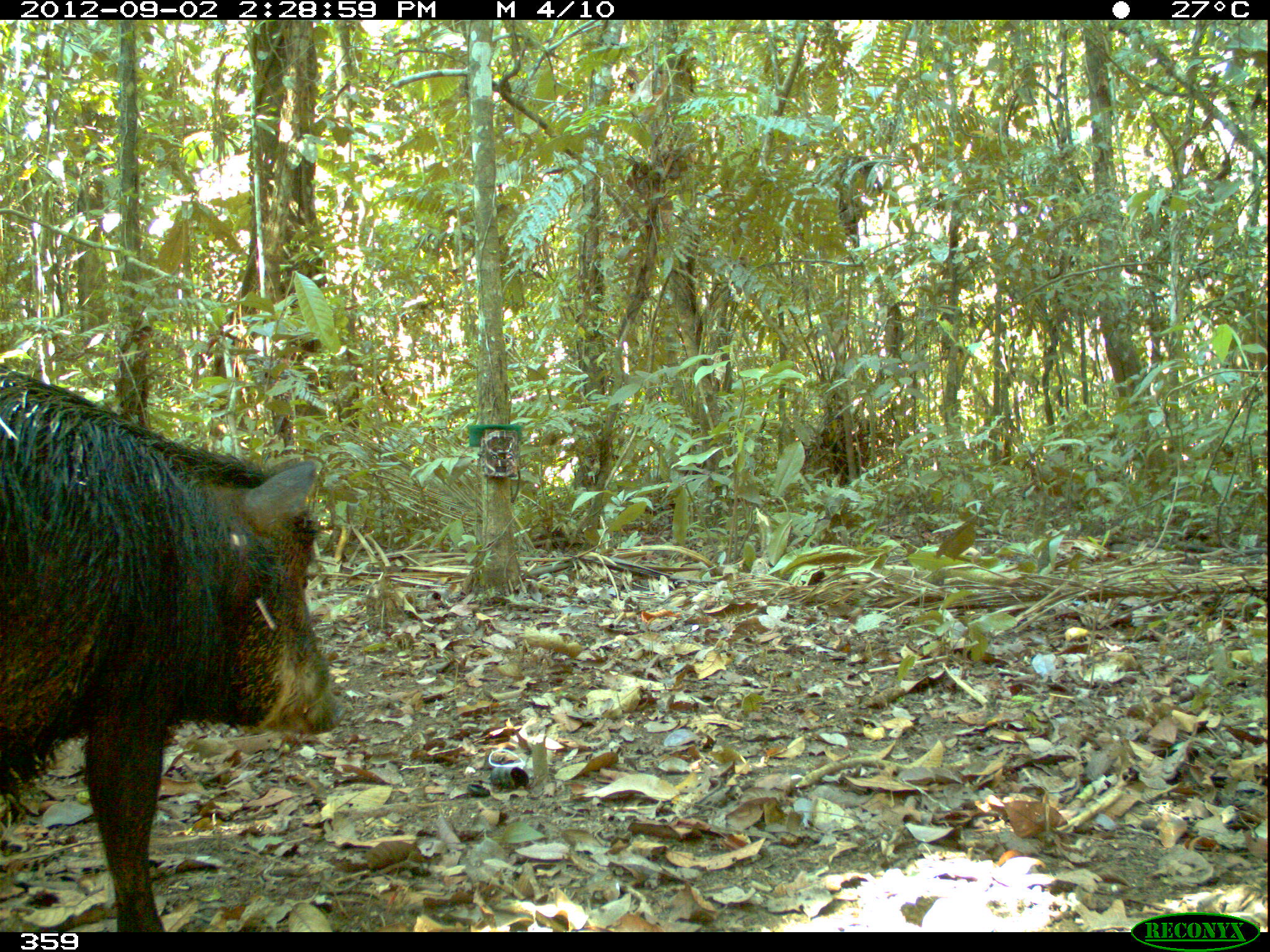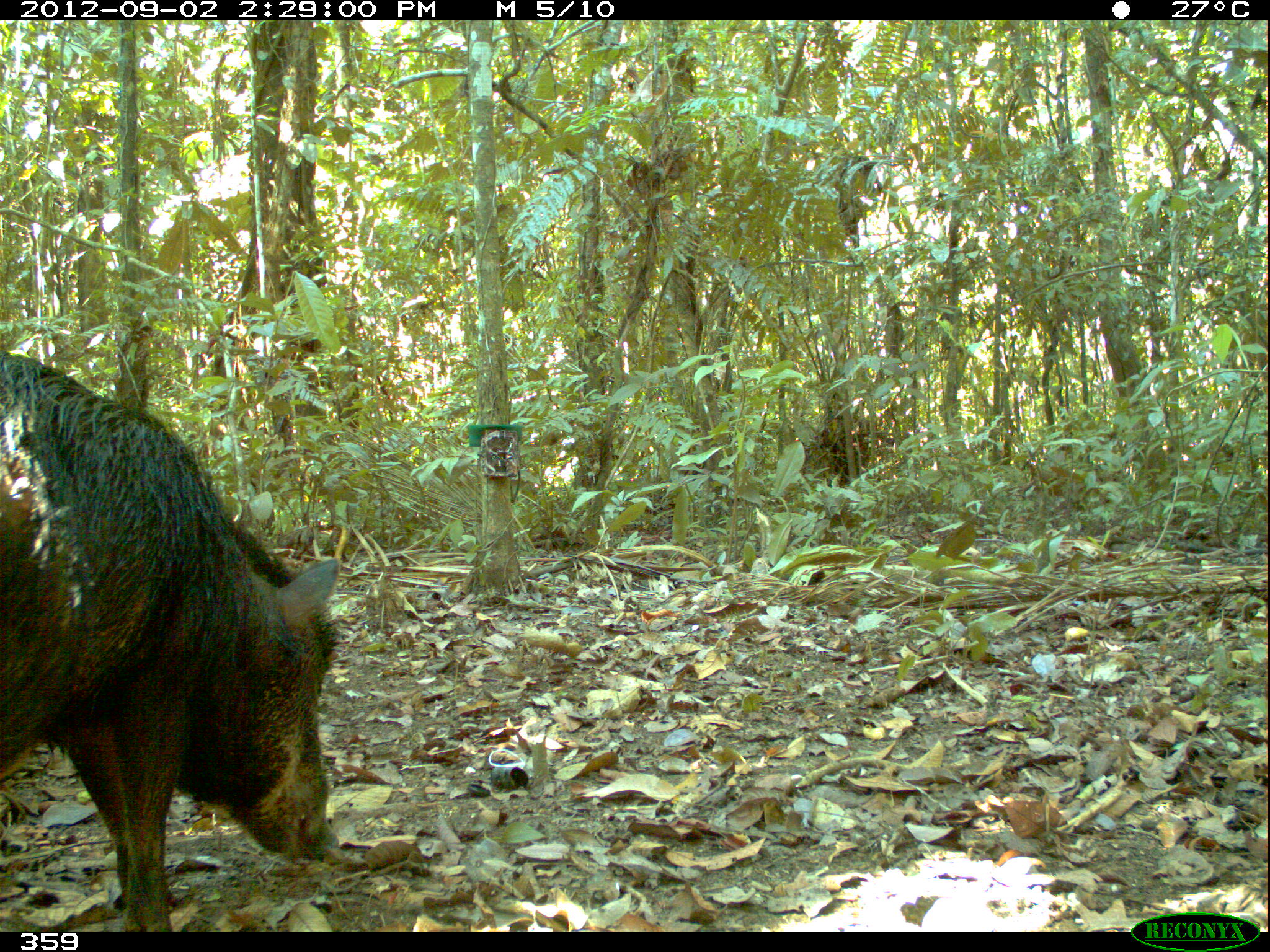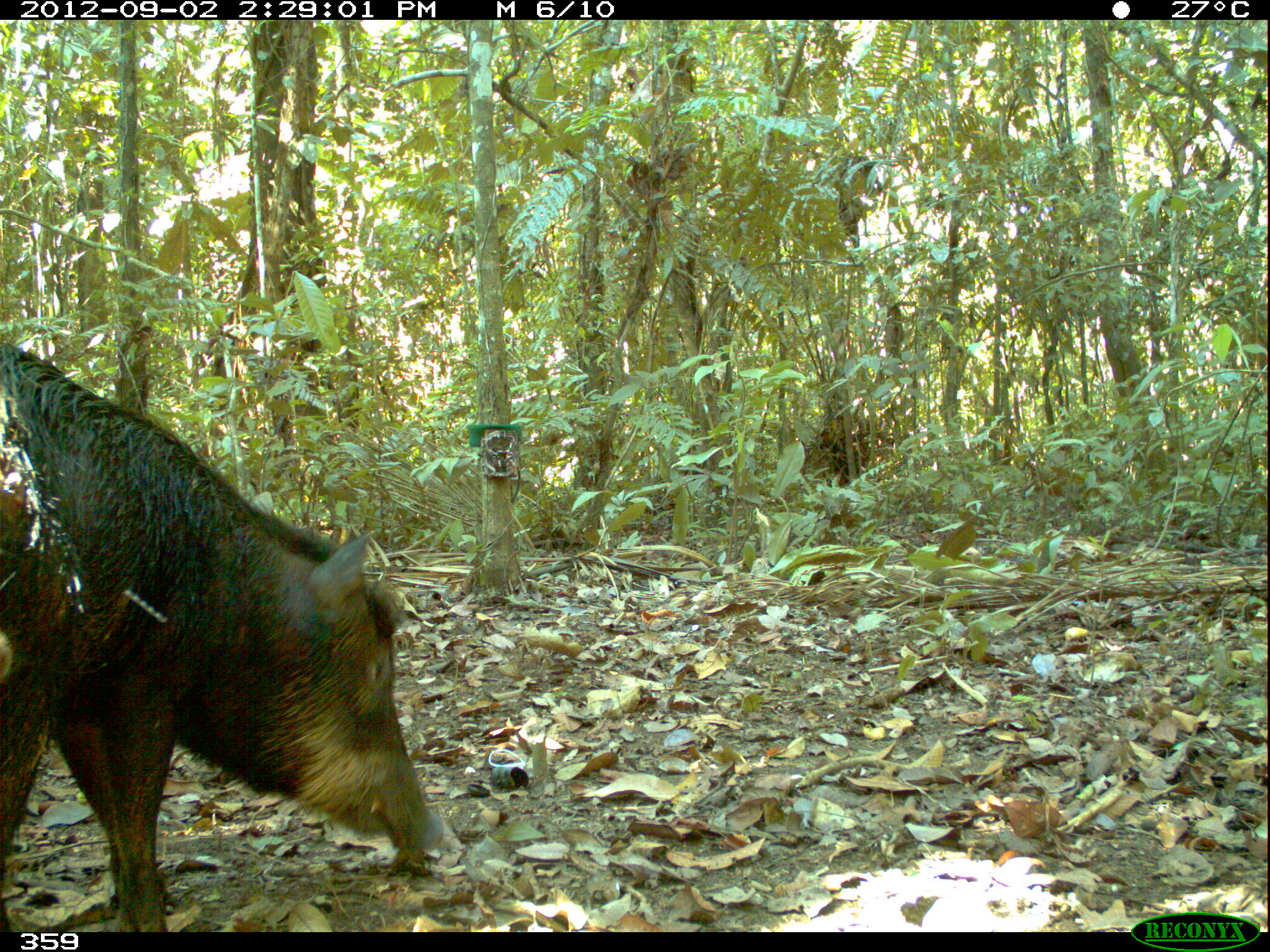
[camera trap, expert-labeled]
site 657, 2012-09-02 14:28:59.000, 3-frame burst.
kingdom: Animalia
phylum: Chordata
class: Mammalia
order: Artiodactyla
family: Tayassuidae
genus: Tayassu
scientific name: Tayassu pecari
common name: white-lipped peccary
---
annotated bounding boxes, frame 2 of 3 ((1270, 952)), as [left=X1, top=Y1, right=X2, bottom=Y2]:
tayassu pecari: [left=0, top=347, right=338, bottom=931]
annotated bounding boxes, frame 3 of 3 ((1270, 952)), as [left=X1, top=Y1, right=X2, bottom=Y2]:
tayassu pecari: [left=0, top=341, right=444, bottom=932]; [left=0, top=485, right=89, bottom=928]